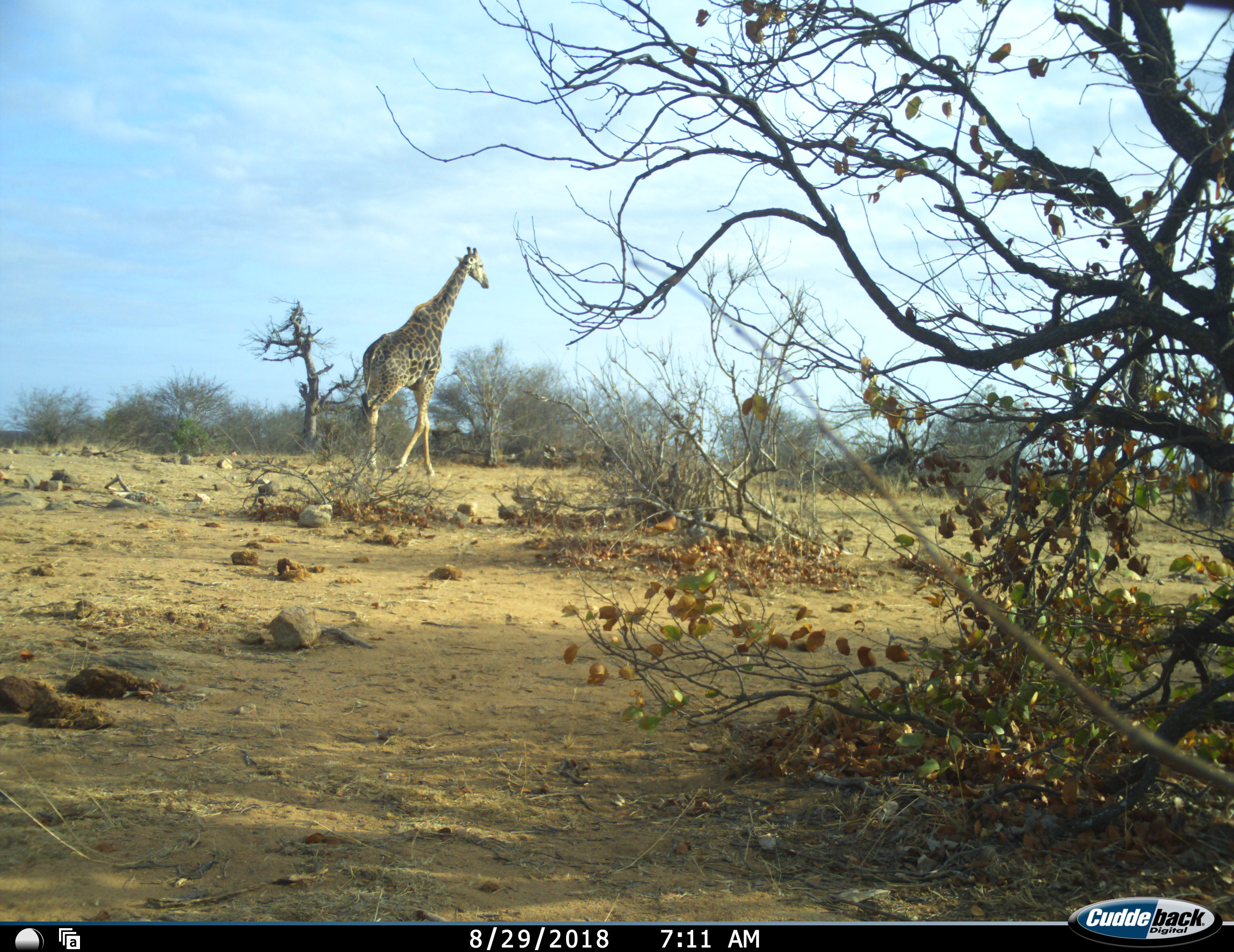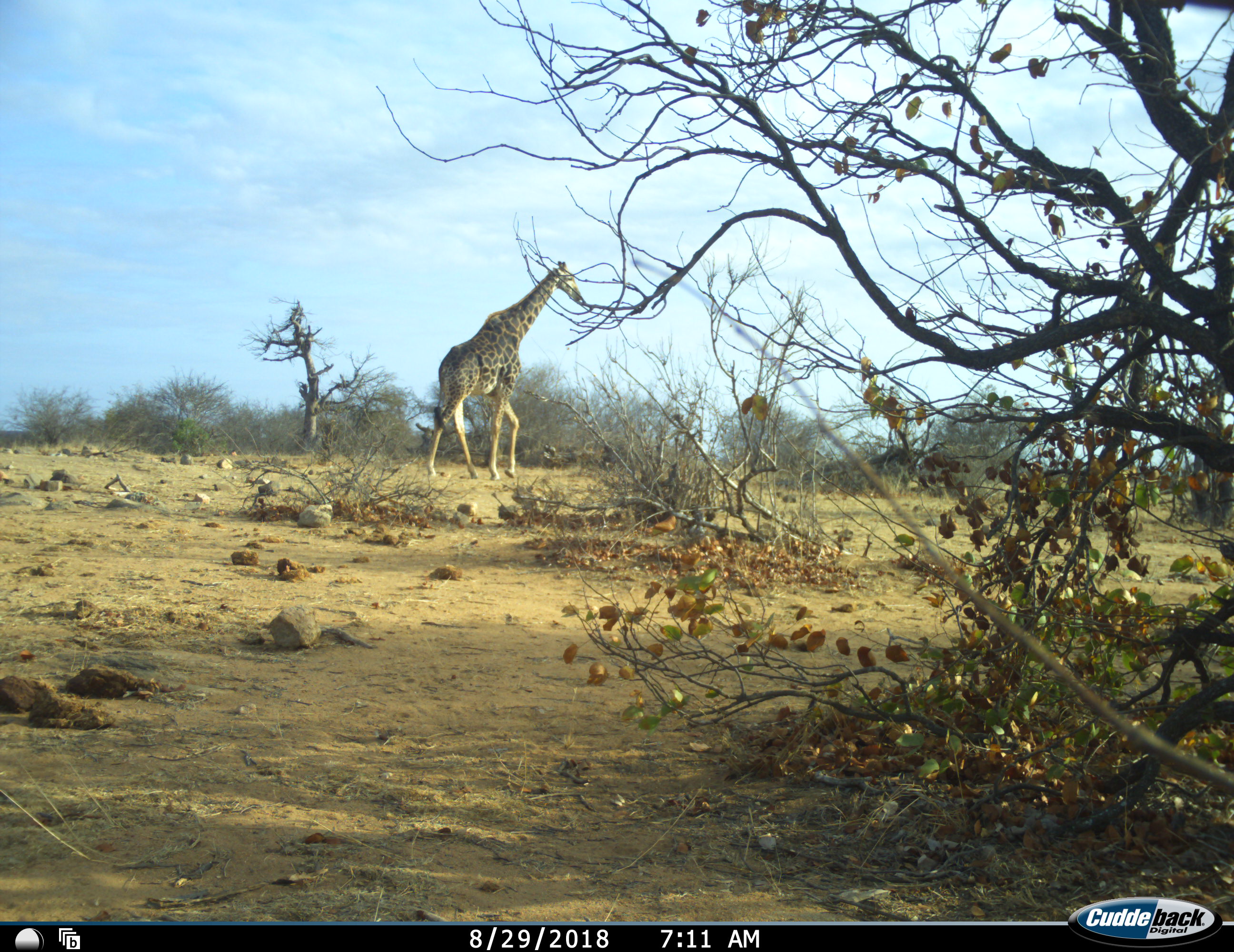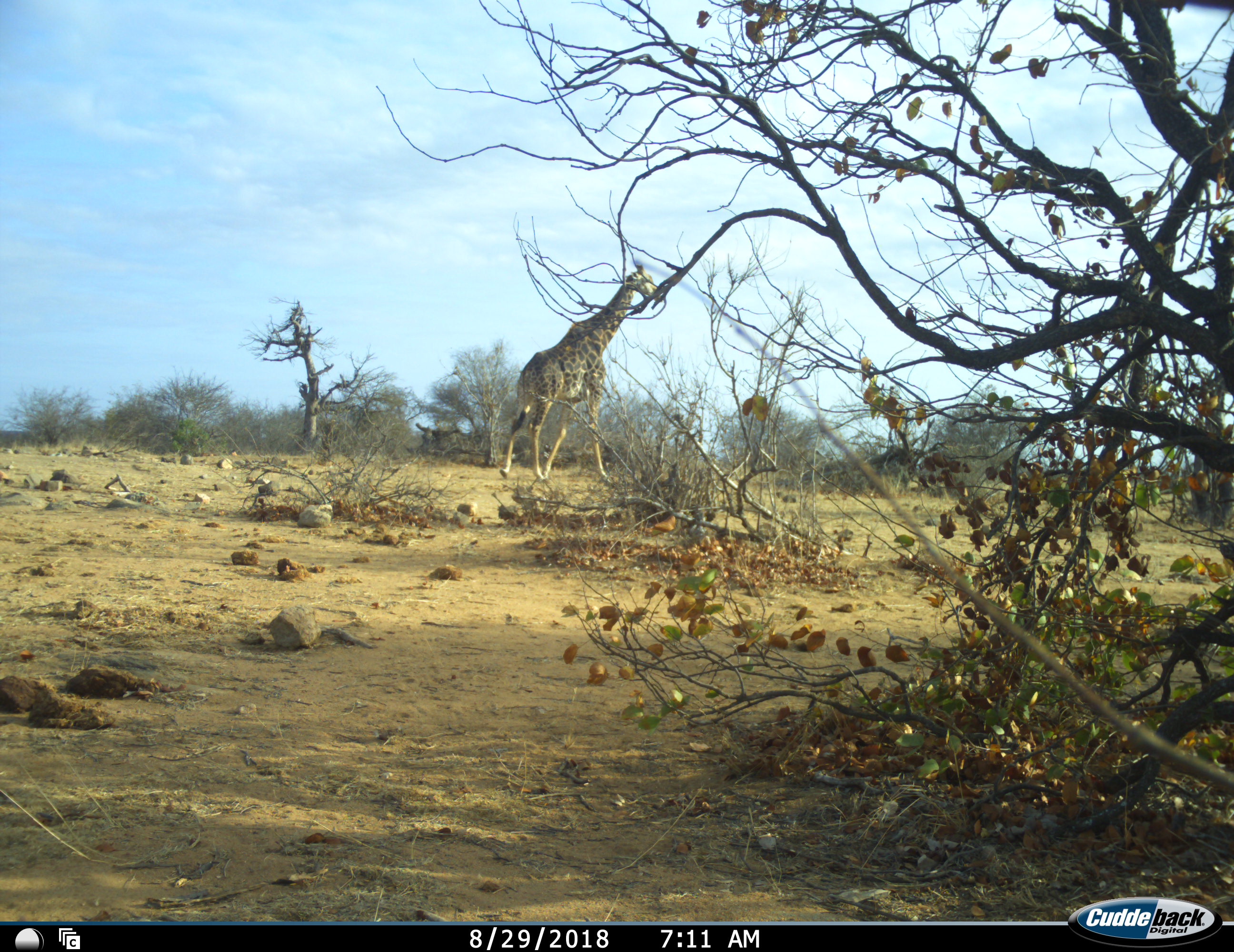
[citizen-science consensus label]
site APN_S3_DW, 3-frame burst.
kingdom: Animalia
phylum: Chordata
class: Mammalia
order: Artiodactyla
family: Giraffidae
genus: Giraffa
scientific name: Giraffa camelopardalis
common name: giraffe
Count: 1.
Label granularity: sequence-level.